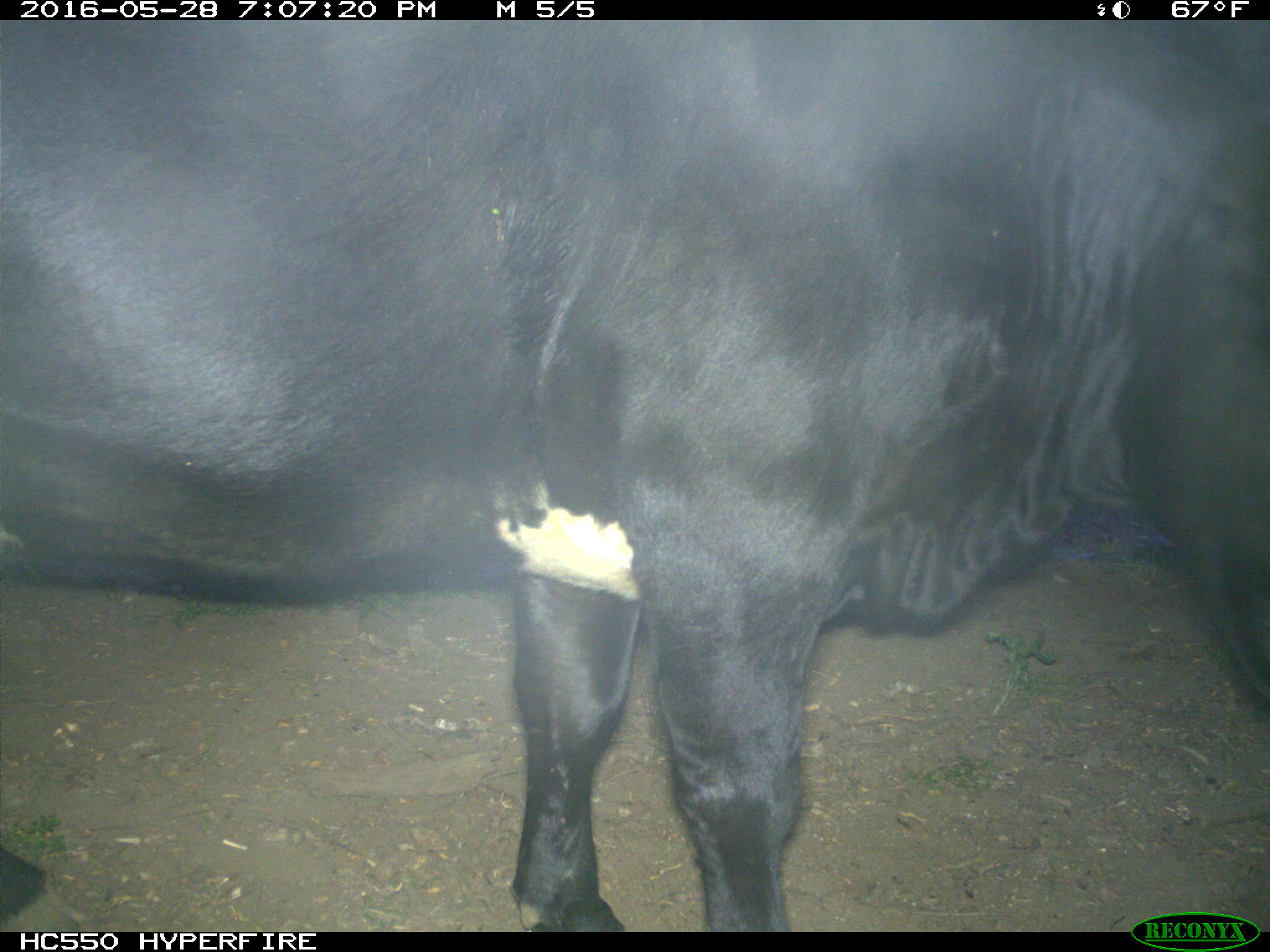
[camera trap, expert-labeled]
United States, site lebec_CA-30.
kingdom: Animalia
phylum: Chordata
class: Mammalia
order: Artiodactyla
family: Bovidae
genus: Bos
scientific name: Bos taurus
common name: domestic cow